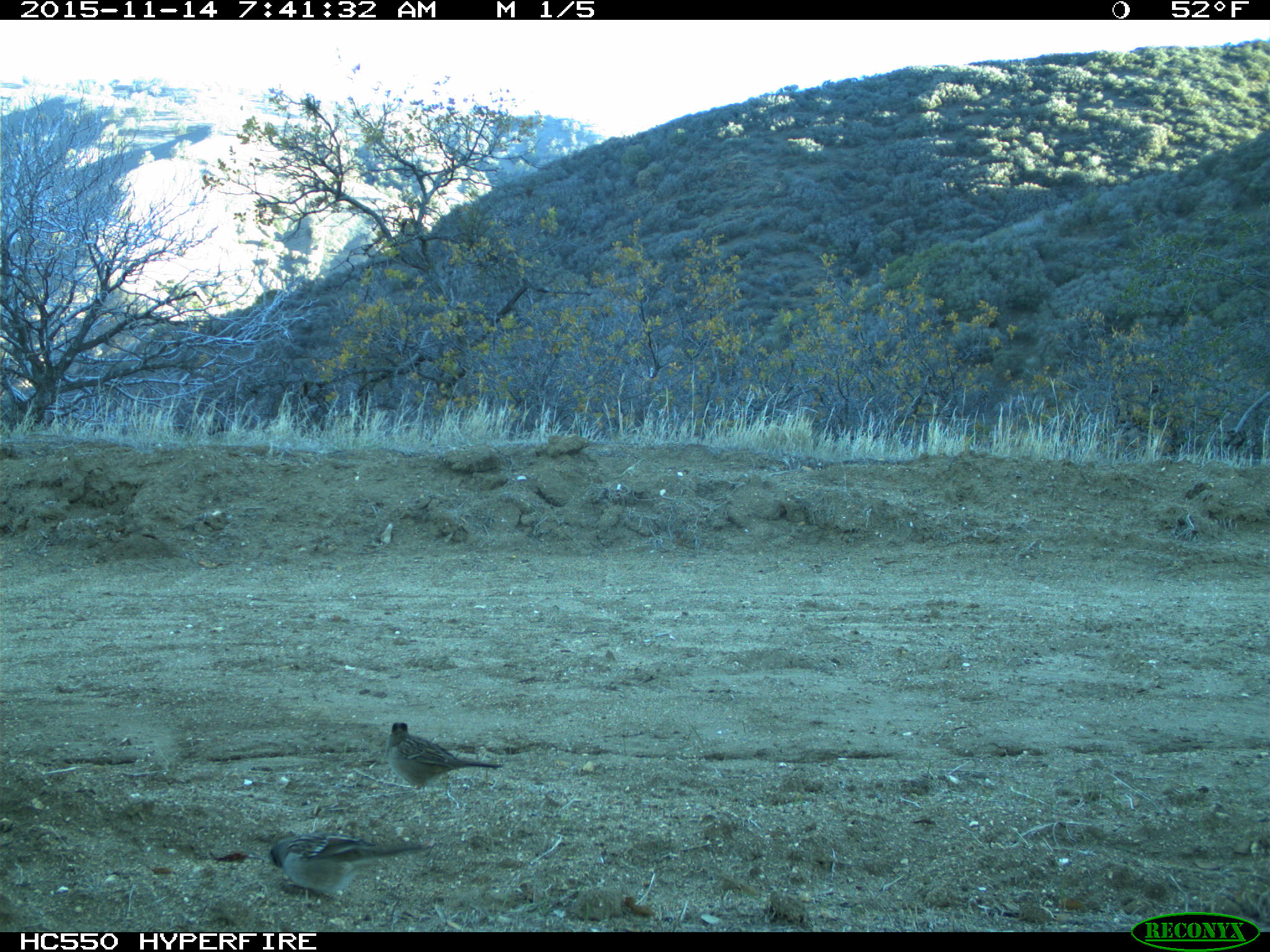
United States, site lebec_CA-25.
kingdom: Animalia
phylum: Chordata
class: Aves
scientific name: Aves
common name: birds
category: unidentified bird